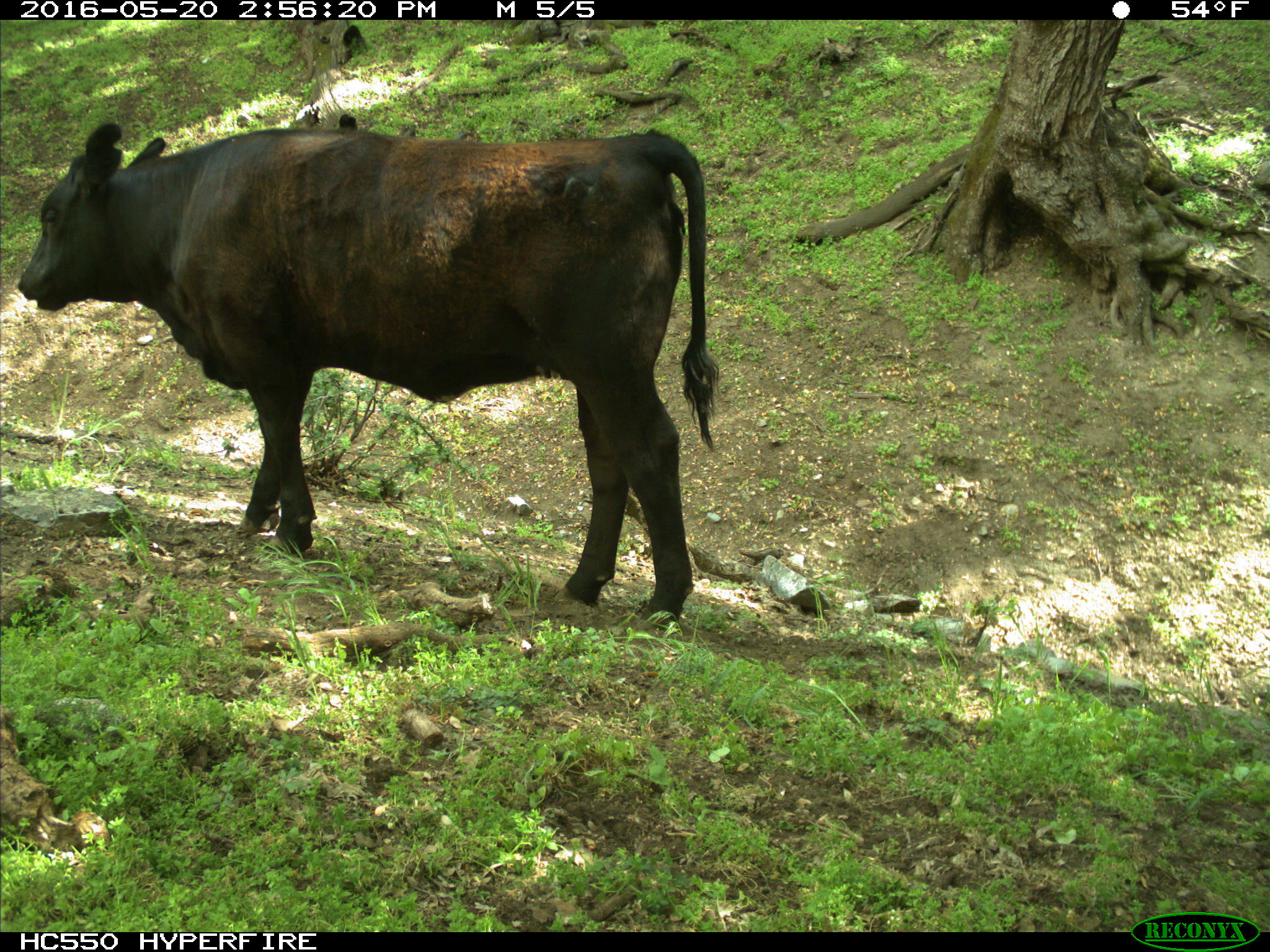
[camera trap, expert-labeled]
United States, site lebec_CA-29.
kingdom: Animalia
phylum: Chordata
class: Mammalia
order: Artiodactyla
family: Bovidae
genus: Bos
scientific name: Bos taurus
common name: domestic cow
Bos taurus (domestic cow).